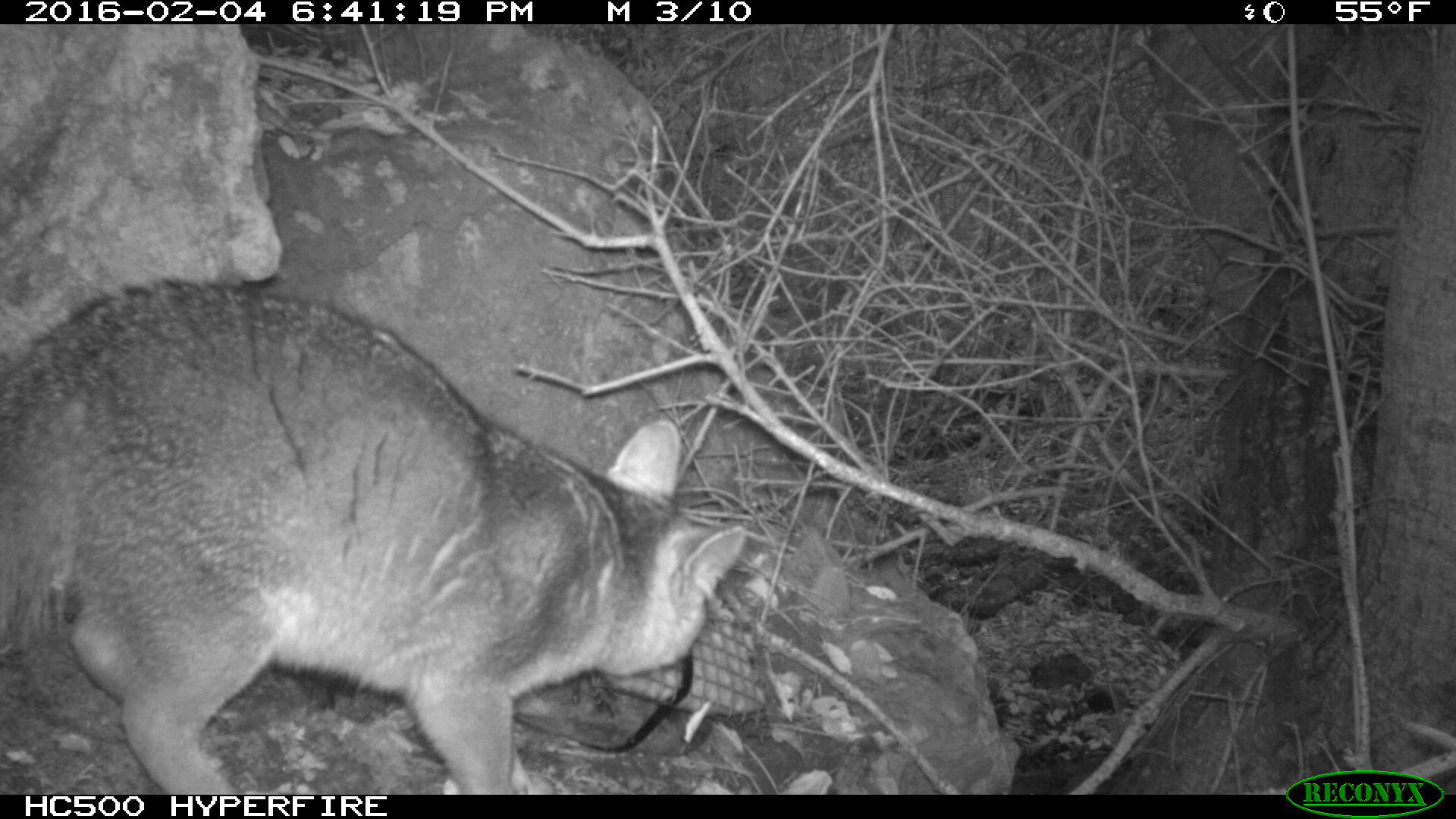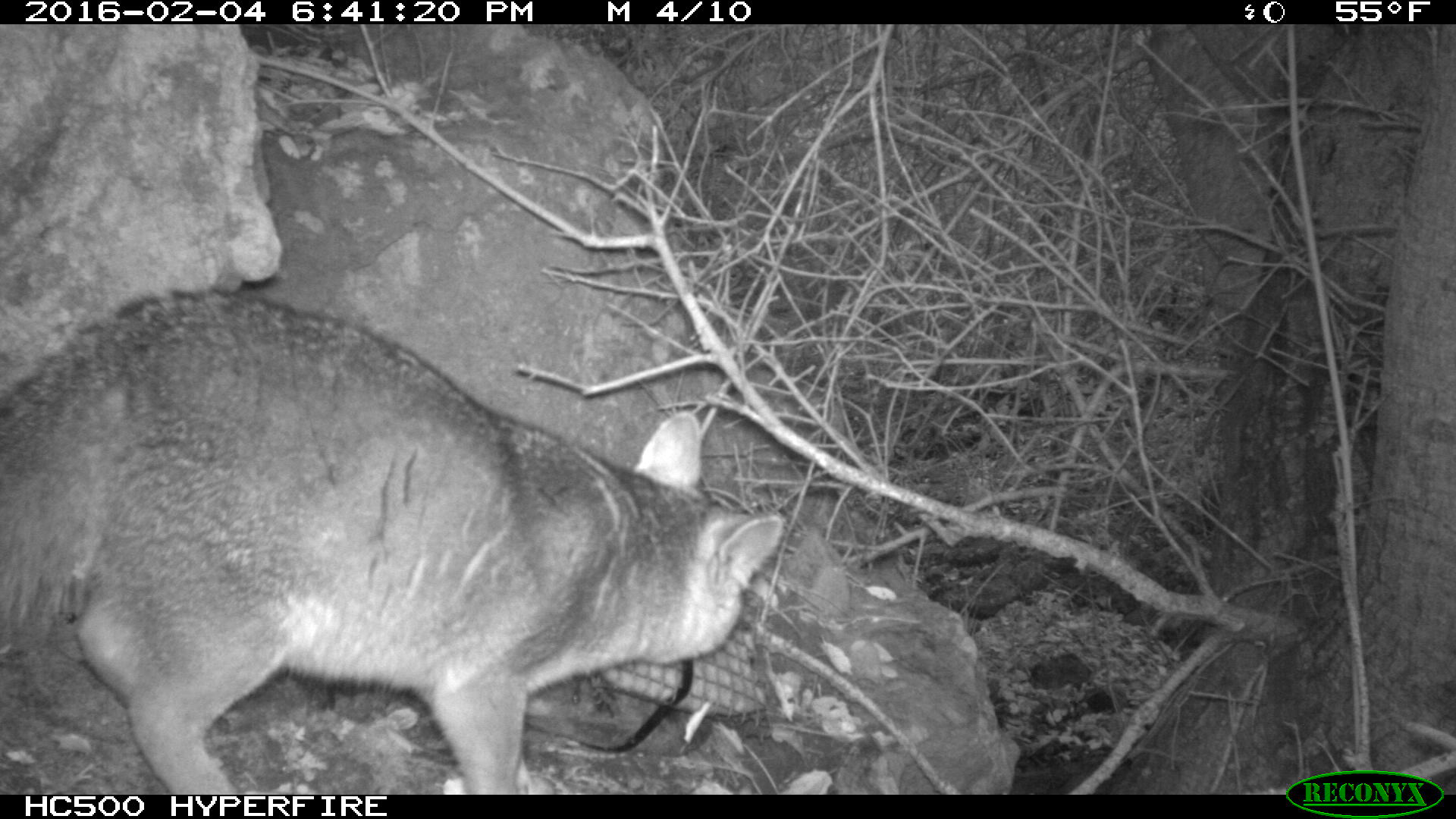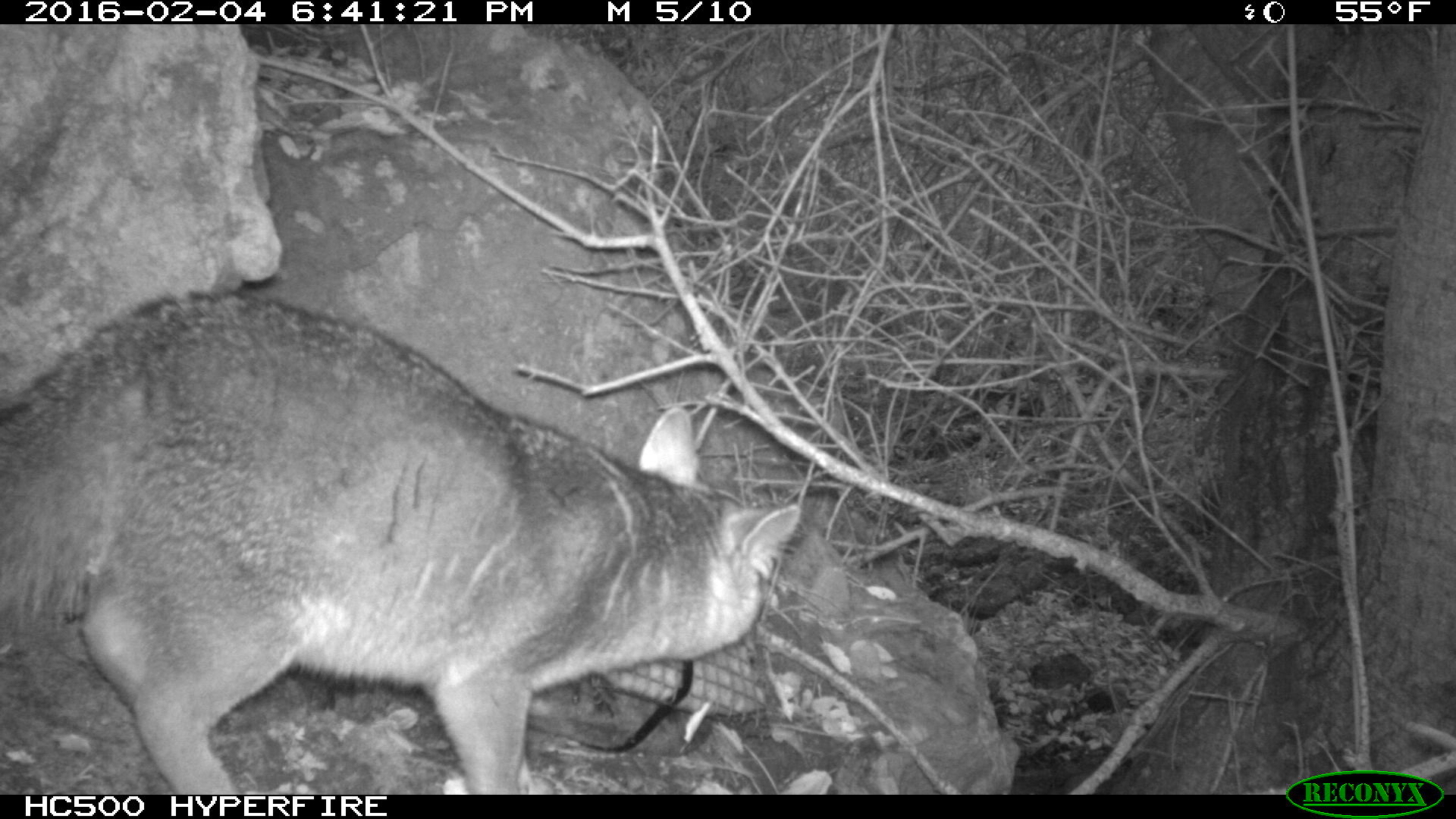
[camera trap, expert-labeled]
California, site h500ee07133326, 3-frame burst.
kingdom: Animalia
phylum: Chordata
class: Mammalia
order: Carnivora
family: Canidae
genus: Urocyon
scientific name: Urocyon littoralis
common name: island fox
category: fox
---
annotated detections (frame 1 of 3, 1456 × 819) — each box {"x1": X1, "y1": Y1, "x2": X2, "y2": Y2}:
fox: {"x1": 0, "y1": 279, "x2": 746, "y2": 795}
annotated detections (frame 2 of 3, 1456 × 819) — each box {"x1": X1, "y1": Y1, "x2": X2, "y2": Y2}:
fox: {"x1": 0, "y1": 284, "x2": 782, "y2": 795}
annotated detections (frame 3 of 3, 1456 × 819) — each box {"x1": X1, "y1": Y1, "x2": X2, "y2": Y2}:
fox: {"x1": 0, "y1": 287, "x2": 797, "y2": 795}